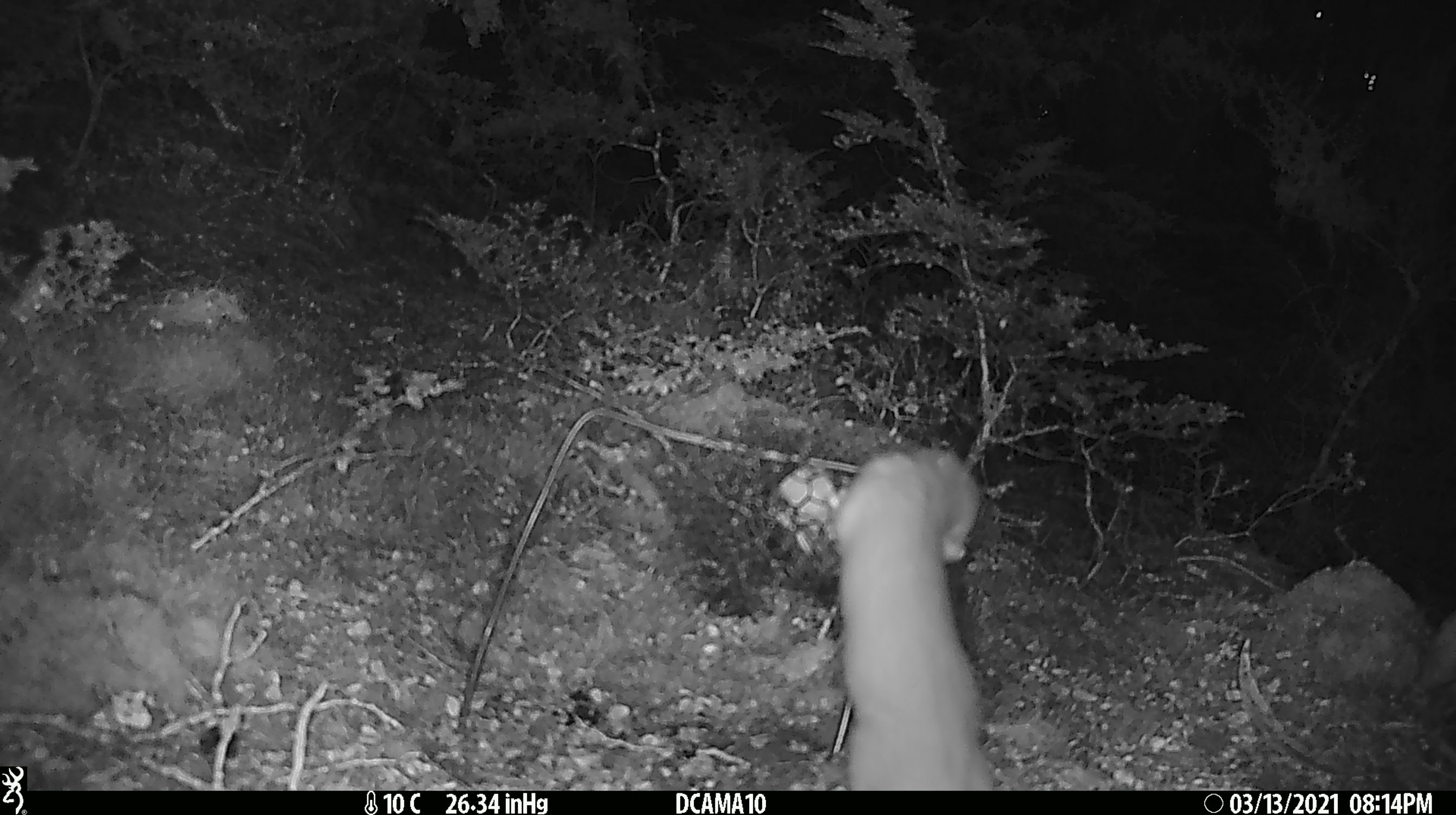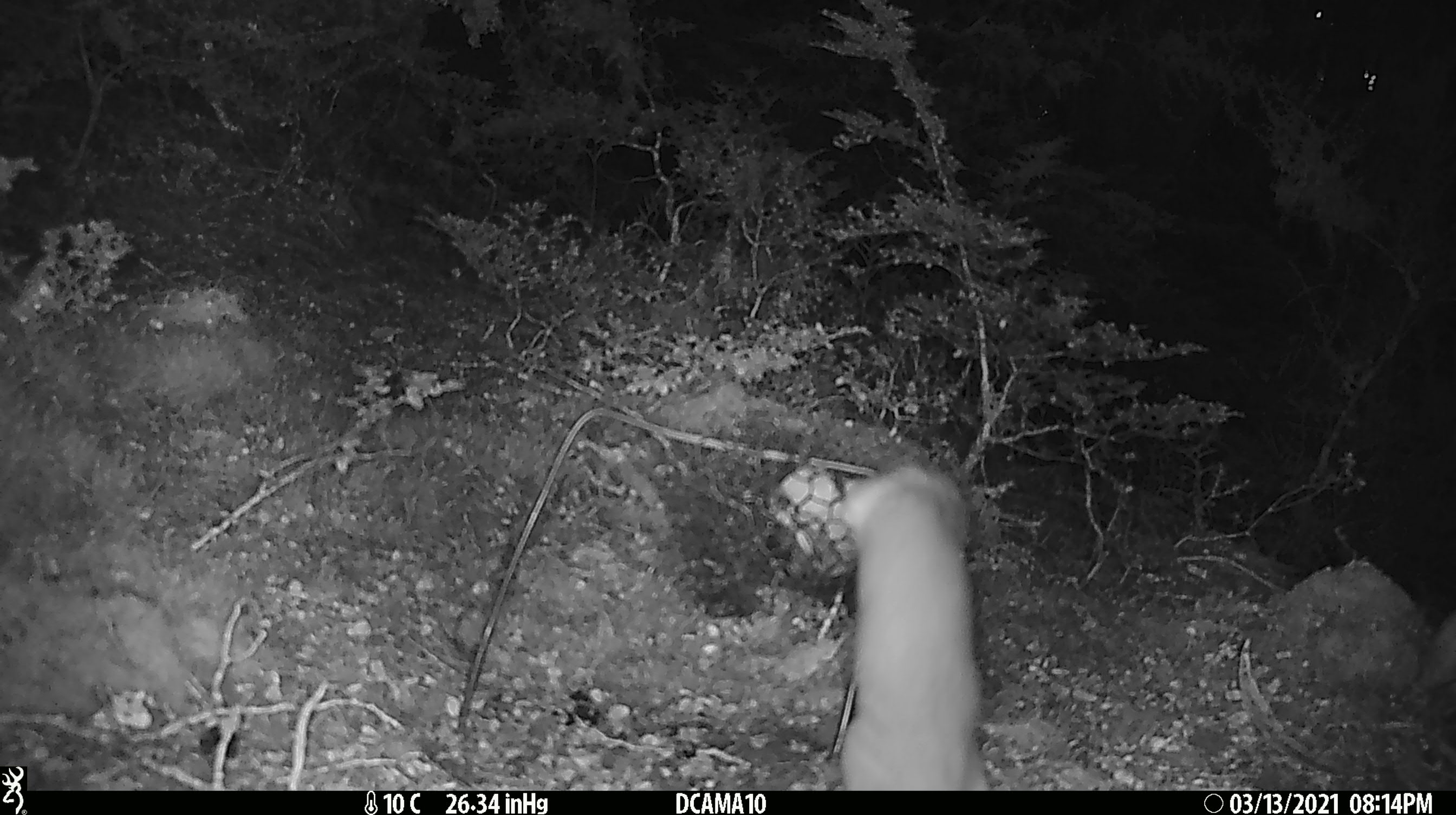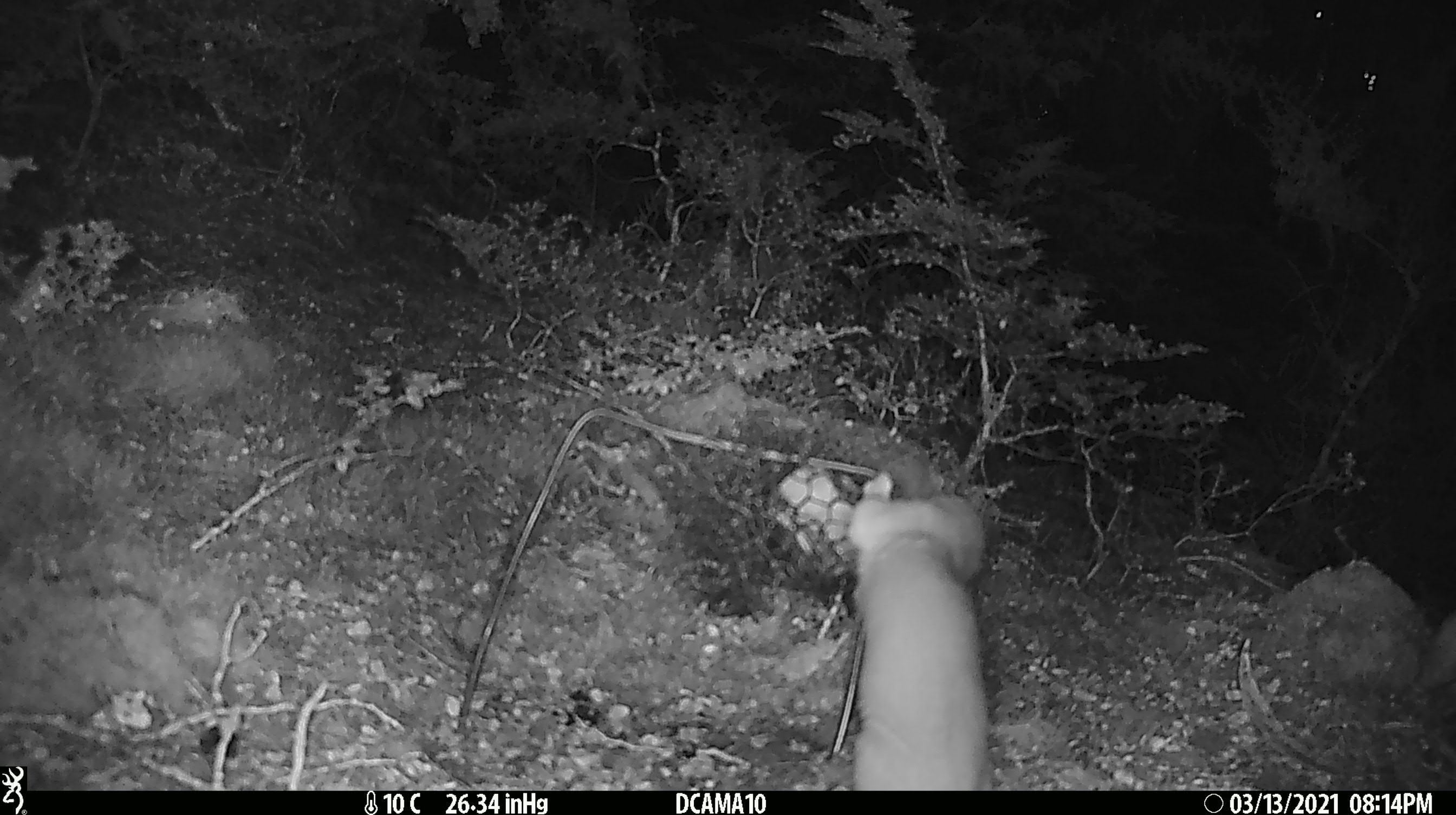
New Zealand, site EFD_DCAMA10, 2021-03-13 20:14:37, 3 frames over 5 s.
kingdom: Animalia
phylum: Chordata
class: Mammalia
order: Carnivora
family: Mustelidae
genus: Mustela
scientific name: Mustela erminea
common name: stoat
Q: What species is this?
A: Stoat (Mustela erminea).